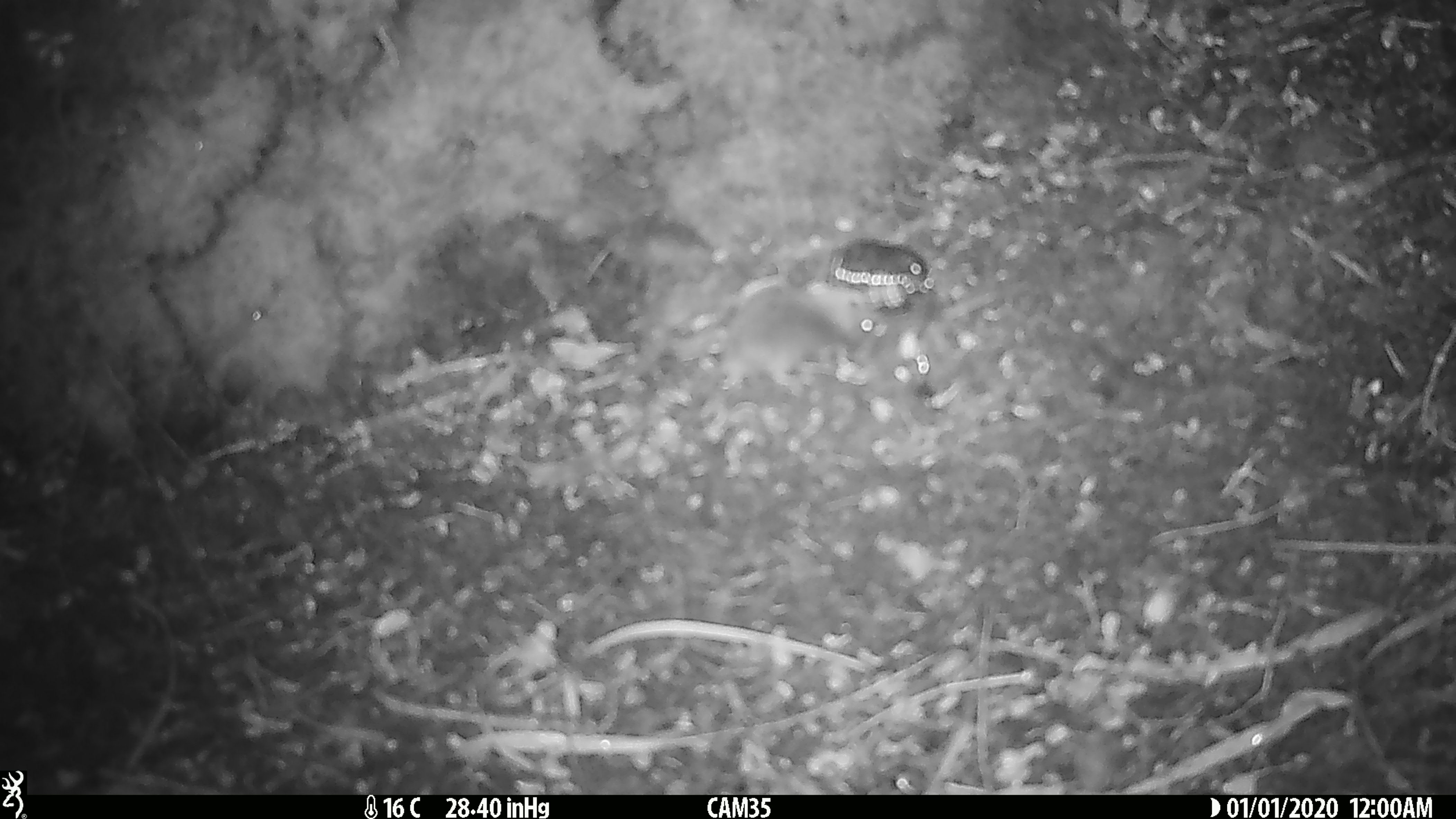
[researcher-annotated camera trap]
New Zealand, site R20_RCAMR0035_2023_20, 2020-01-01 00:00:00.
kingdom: Animalia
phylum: Chordata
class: Mammalia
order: Rodentia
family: Muridae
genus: Mus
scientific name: Mus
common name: mouse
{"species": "mouse (Mus)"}